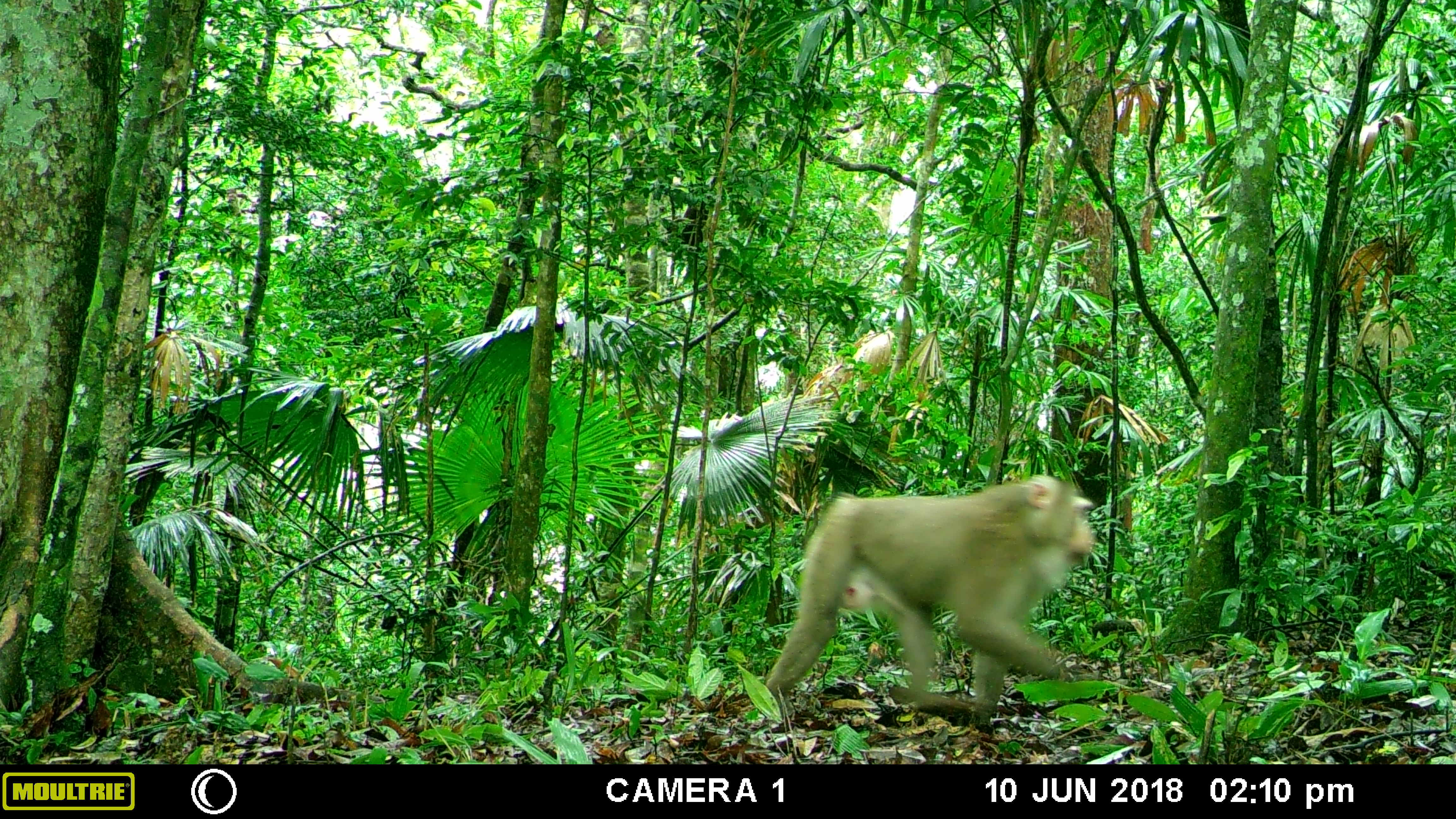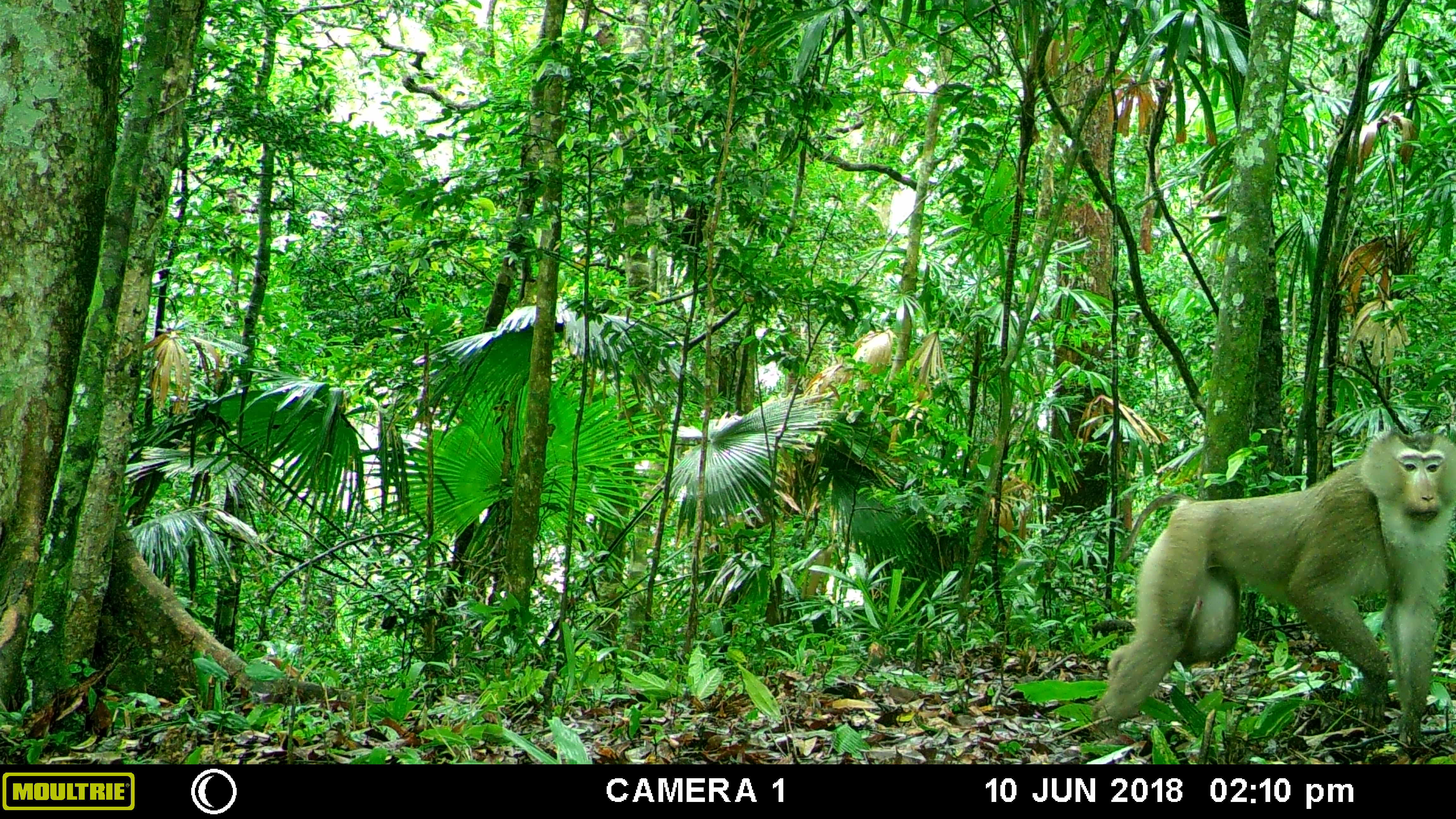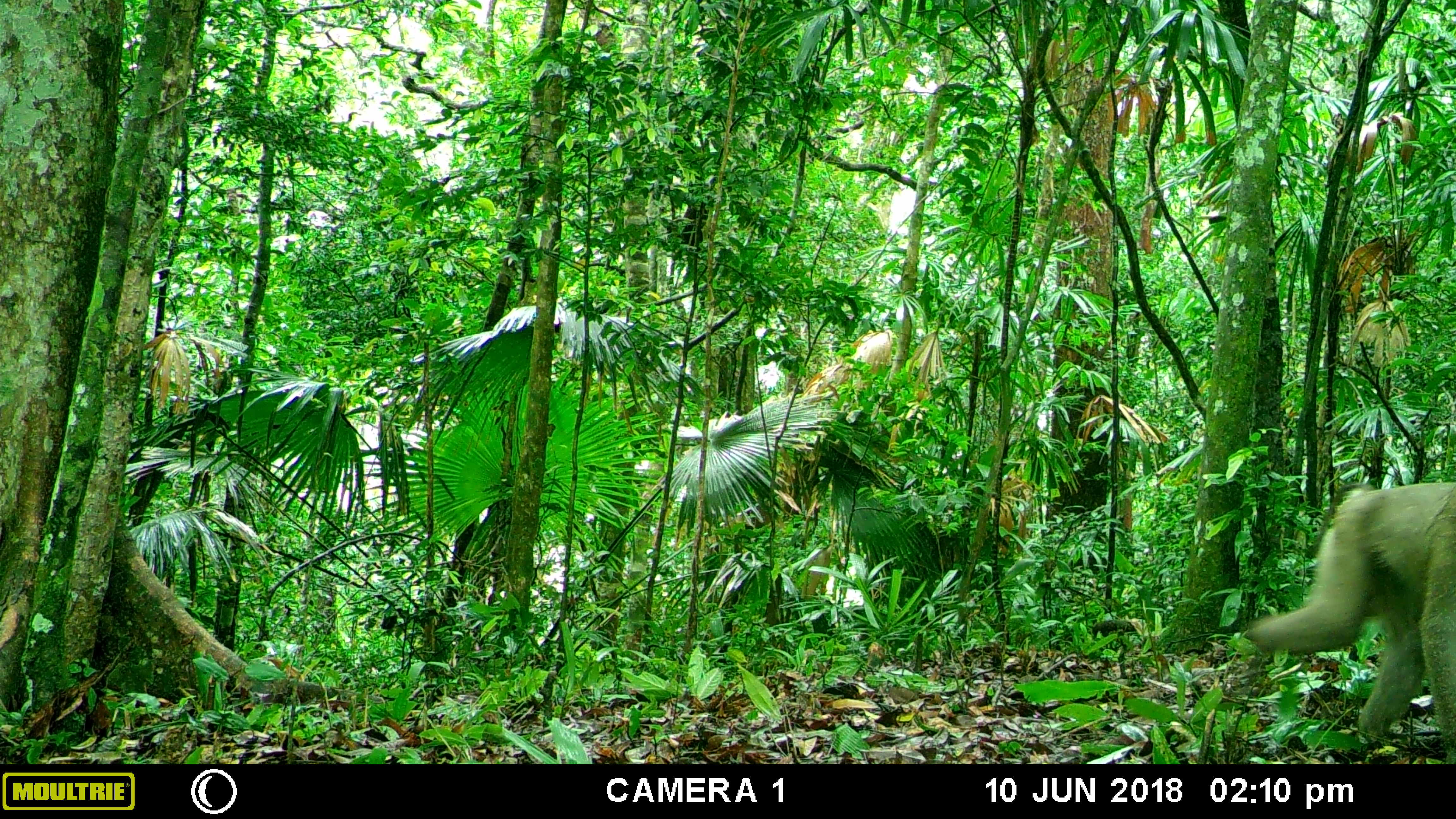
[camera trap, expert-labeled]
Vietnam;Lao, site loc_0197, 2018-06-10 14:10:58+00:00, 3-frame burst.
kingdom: Animalia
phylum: Chordata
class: Mammalia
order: Primates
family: Cercopithecidae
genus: Macaca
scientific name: Macaca nemestrina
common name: pig-tailed macaque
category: pig tailed macaque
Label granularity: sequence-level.